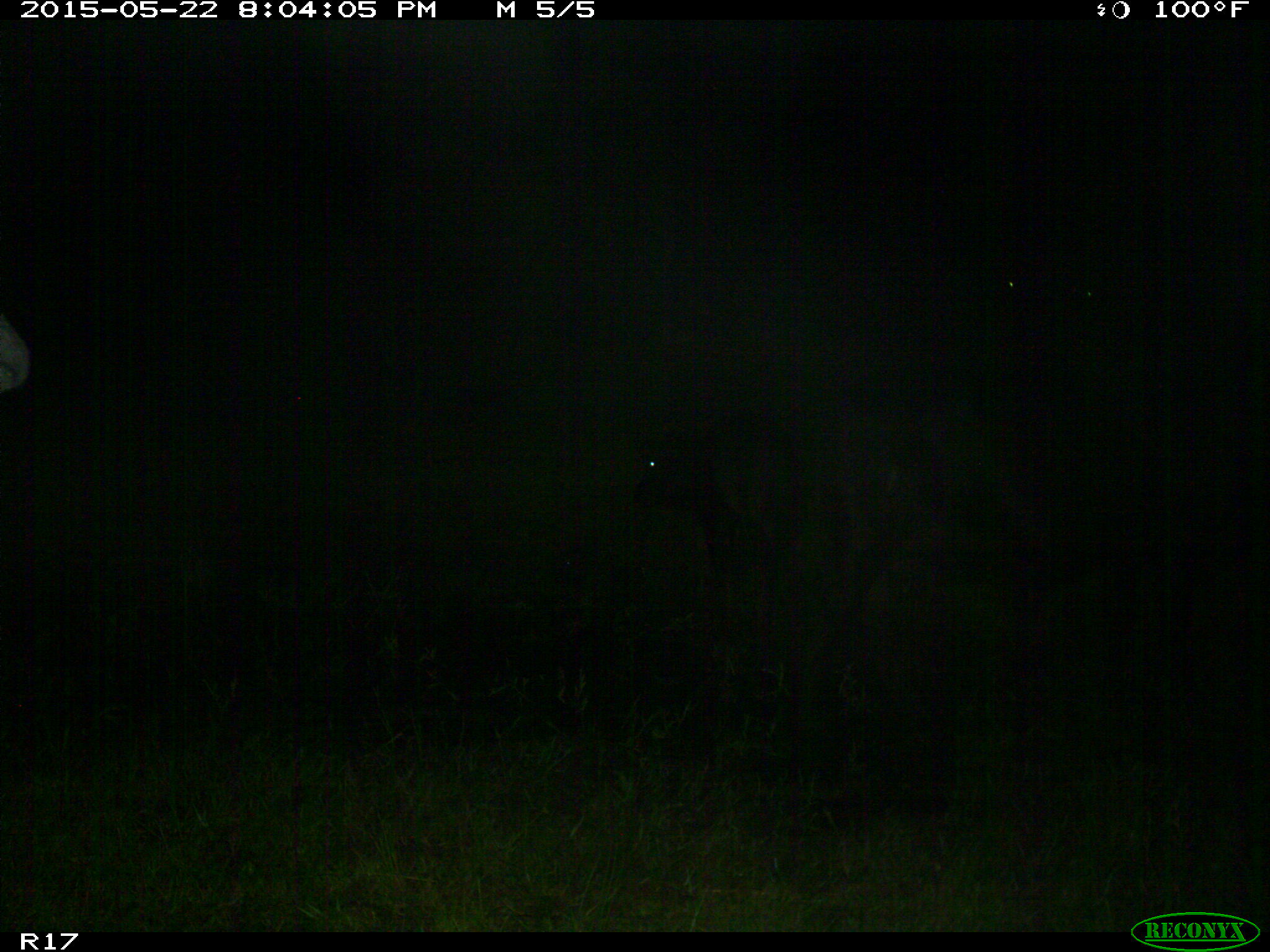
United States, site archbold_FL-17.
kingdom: Animalia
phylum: Chordata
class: Mammalia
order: Artiodactyla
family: Bovidae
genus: Bos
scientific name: Bos taurus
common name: domestic cow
Bos taurus (domestic cow).